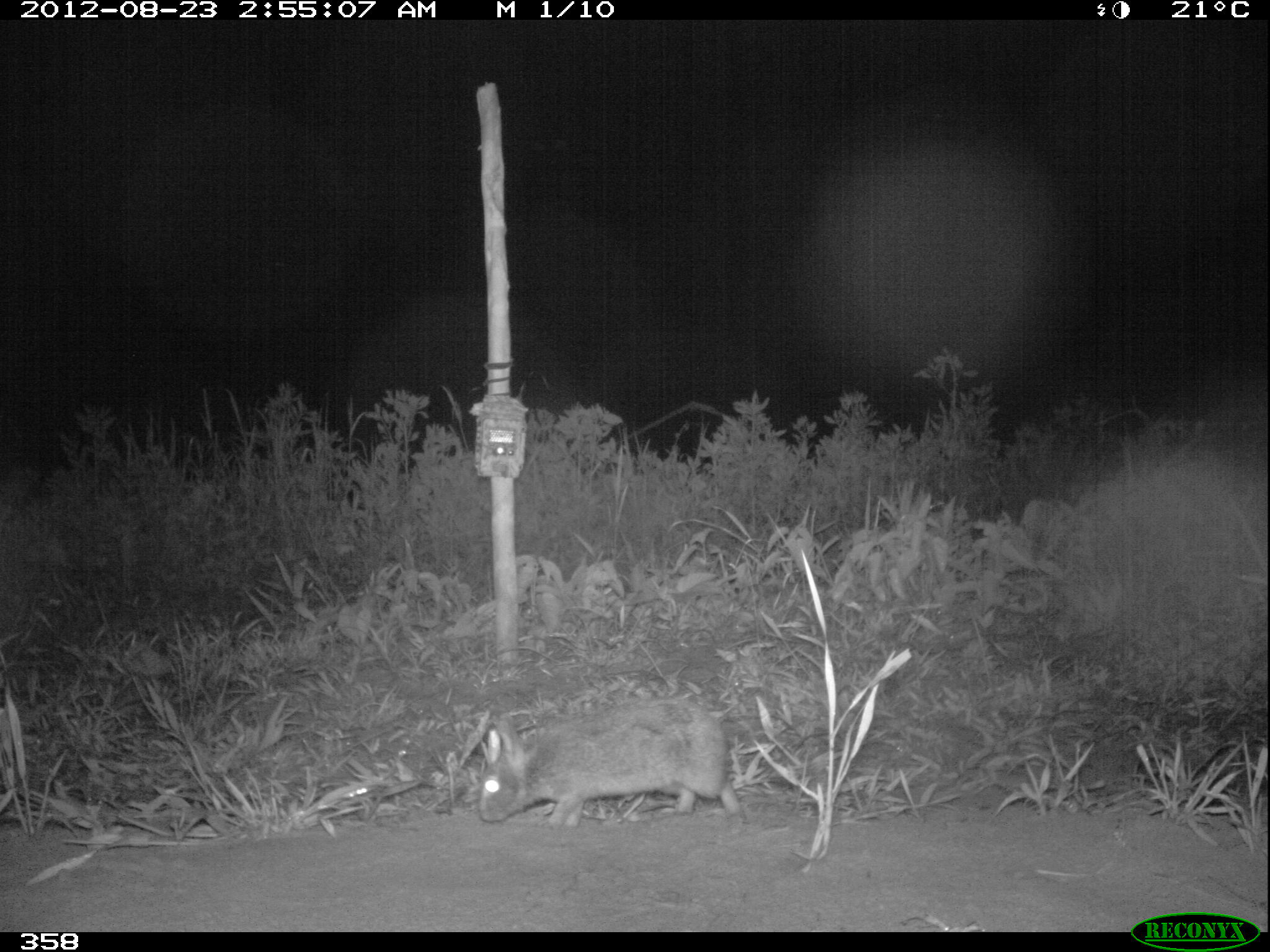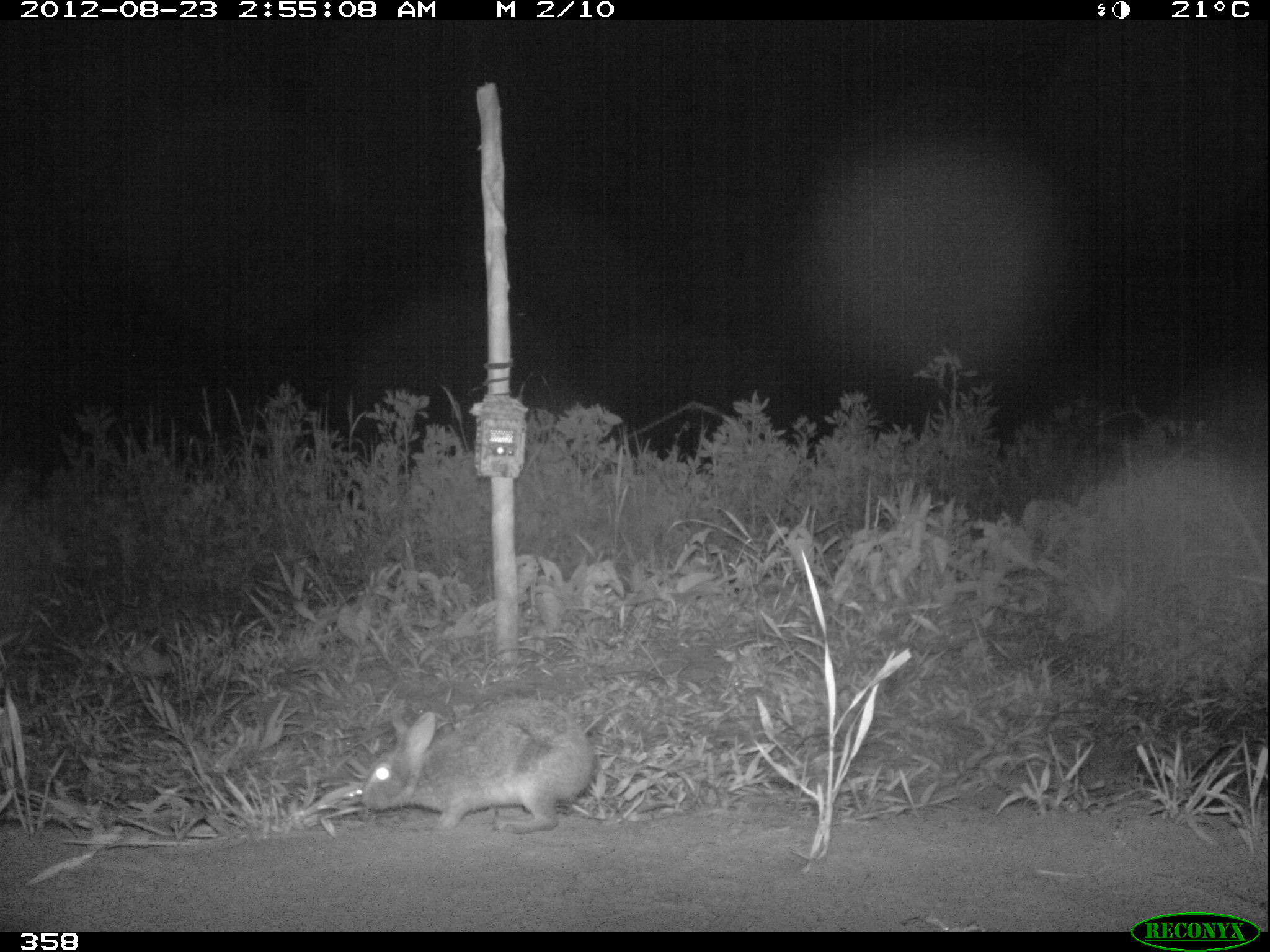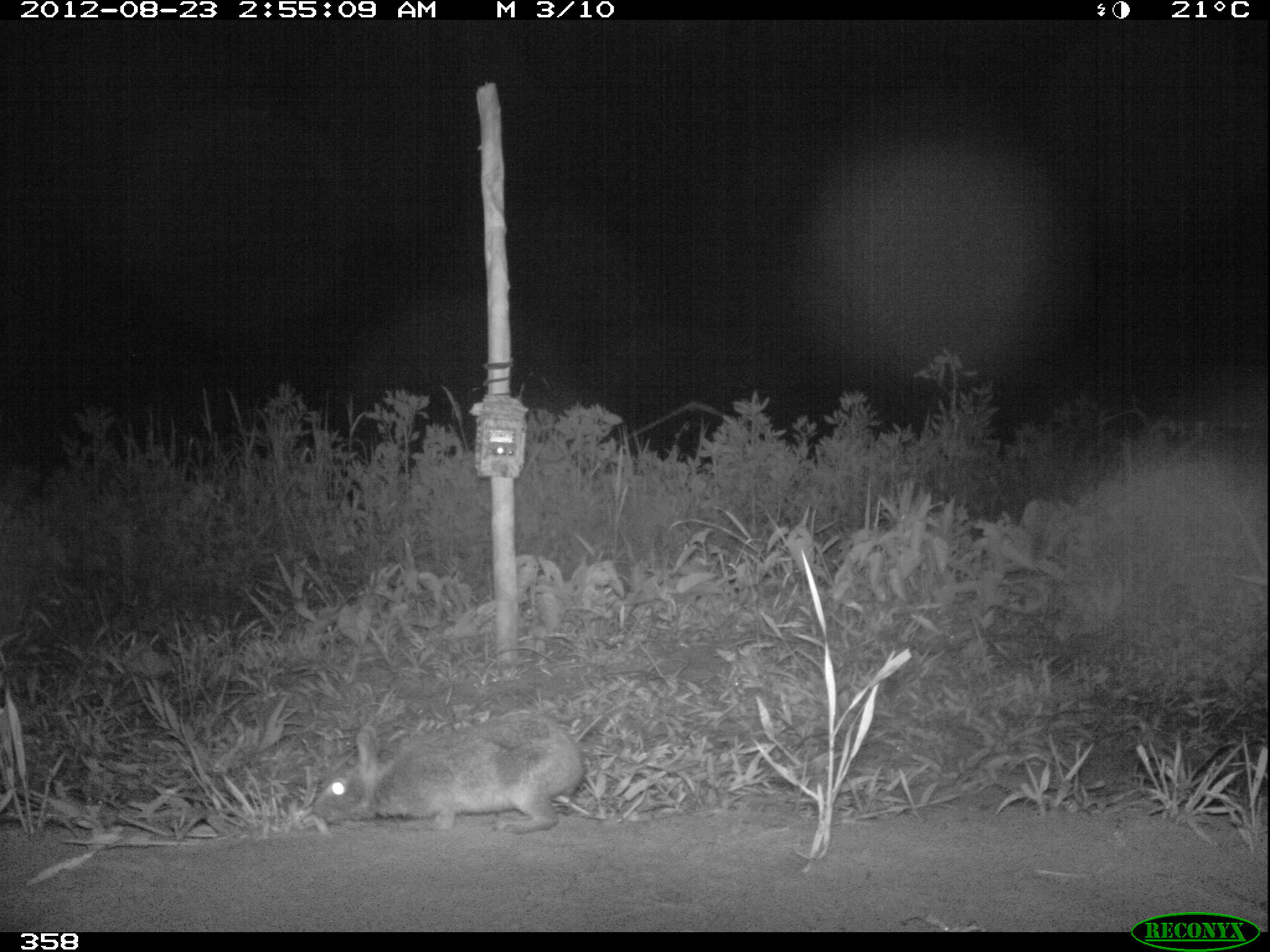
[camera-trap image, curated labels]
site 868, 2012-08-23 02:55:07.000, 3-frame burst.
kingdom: Animalia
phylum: Chordata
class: Mammalia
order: Lagomorpha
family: Leporidae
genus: Sylvilagus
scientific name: Sylvilagus brasiliensis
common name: tapeti